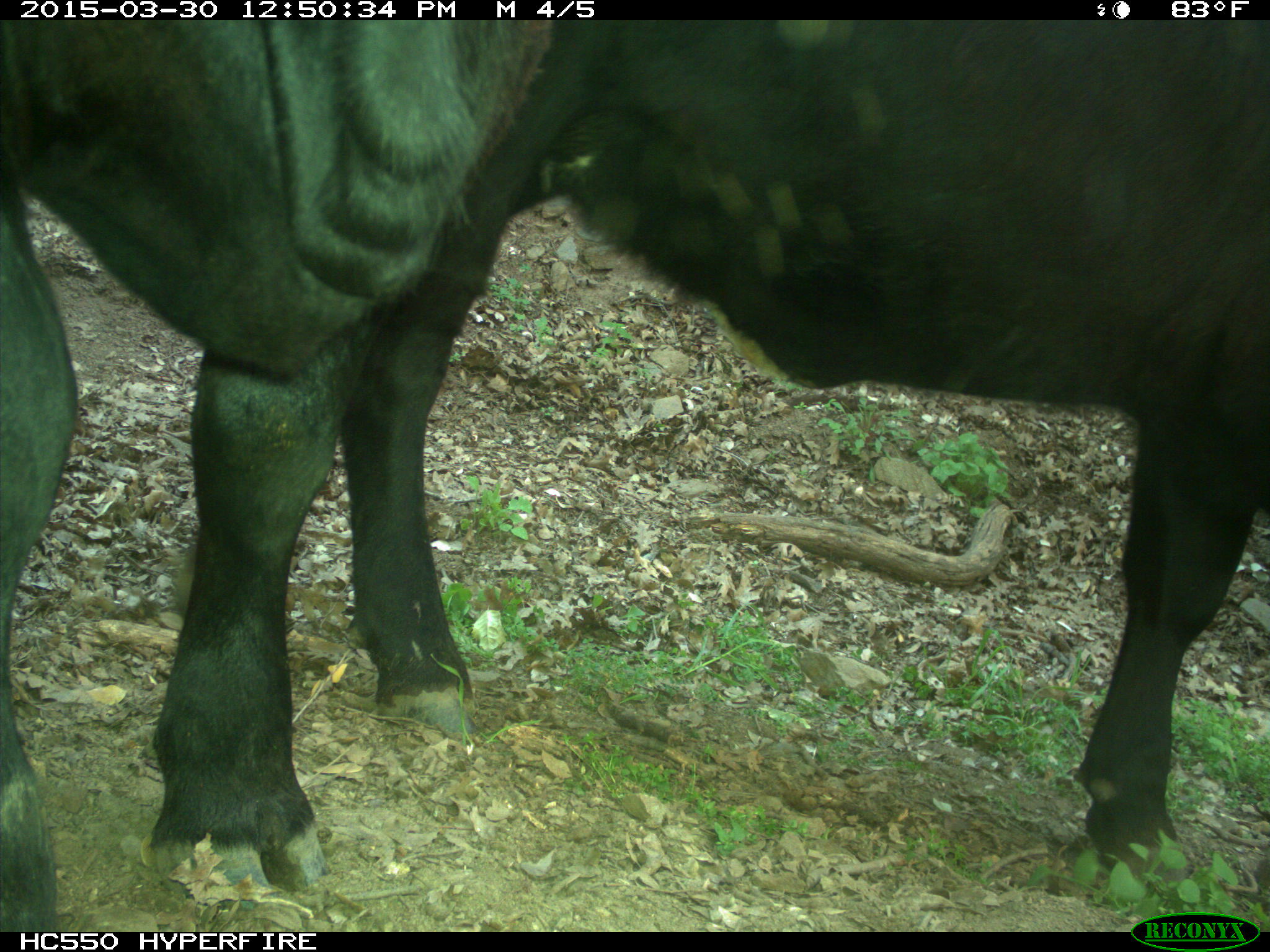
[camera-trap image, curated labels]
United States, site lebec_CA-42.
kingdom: Animalia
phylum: Chordata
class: Mammalia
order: Artiodactyla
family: Bovidae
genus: Bos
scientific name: Bos taurus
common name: domestic cow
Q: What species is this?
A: Bos taurus (domestic cow).